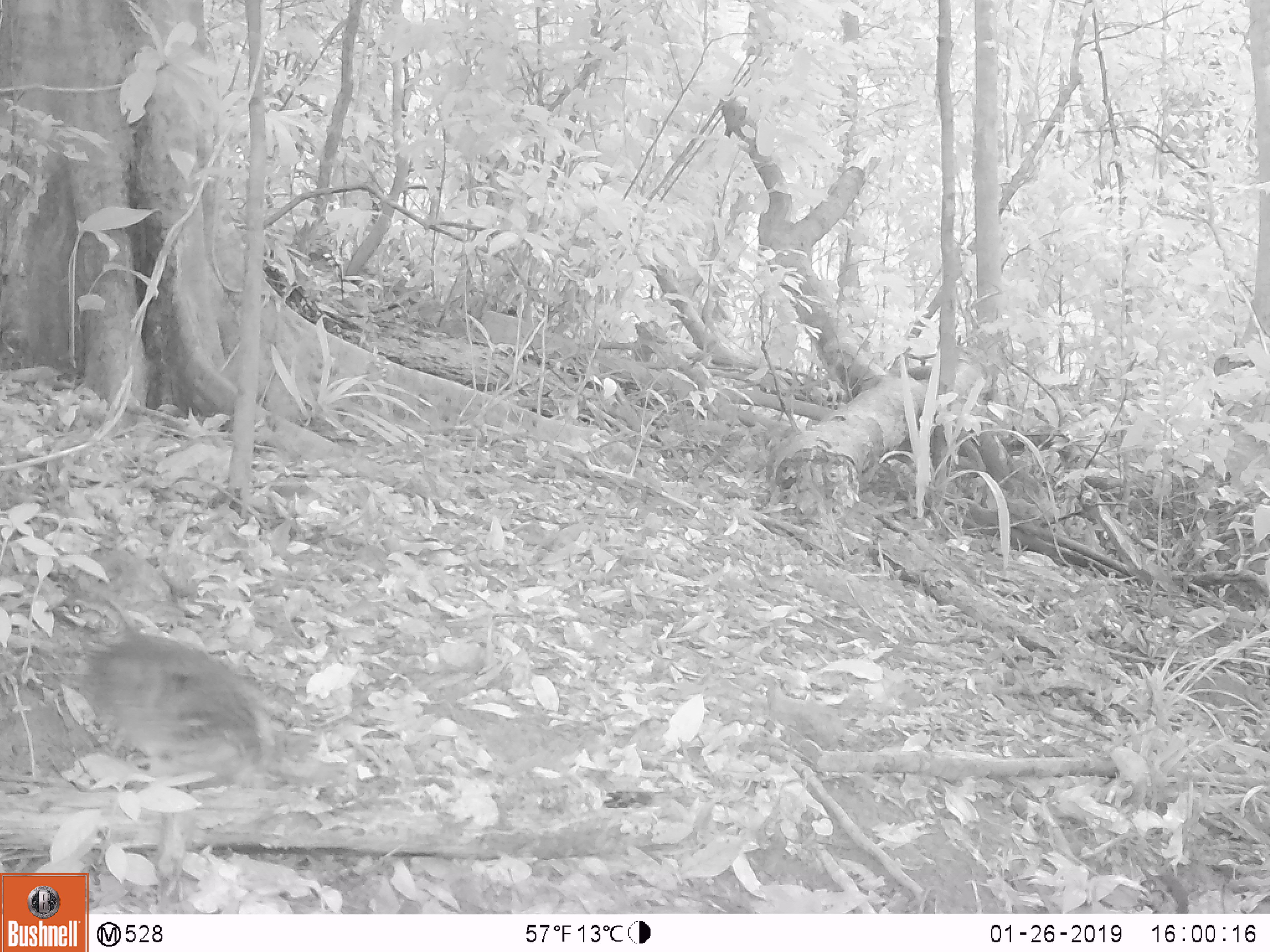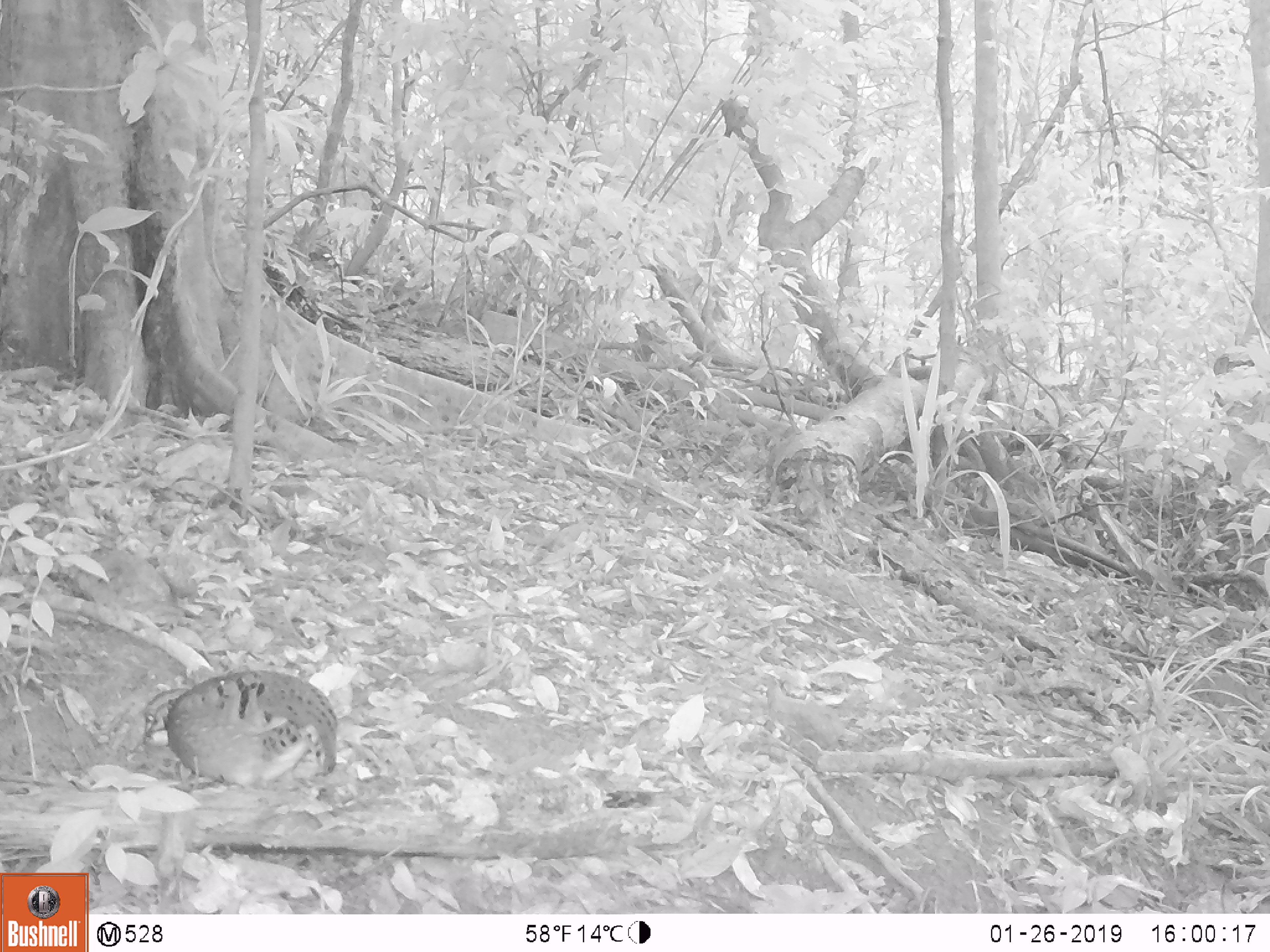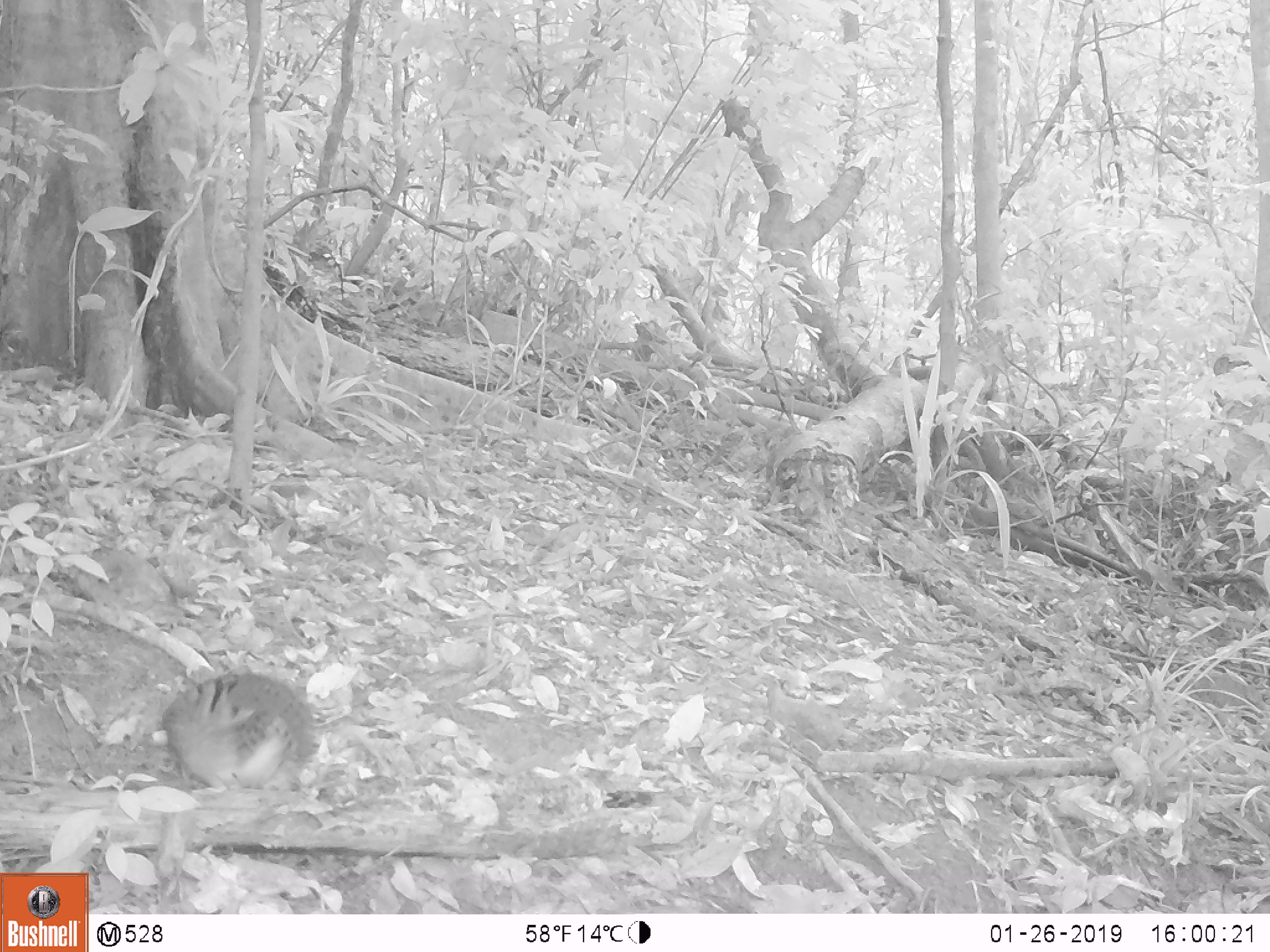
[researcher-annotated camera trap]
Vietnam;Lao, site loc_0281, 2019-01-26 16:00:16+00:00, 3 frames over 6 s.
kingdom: Animalia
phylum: Chordata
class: Aves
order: Galliformes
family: Phasianidae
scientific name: Phasianidae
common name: partridge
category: unidentified partridge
Unidentified partridge (partridge) (Phasianidae). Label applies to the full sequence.